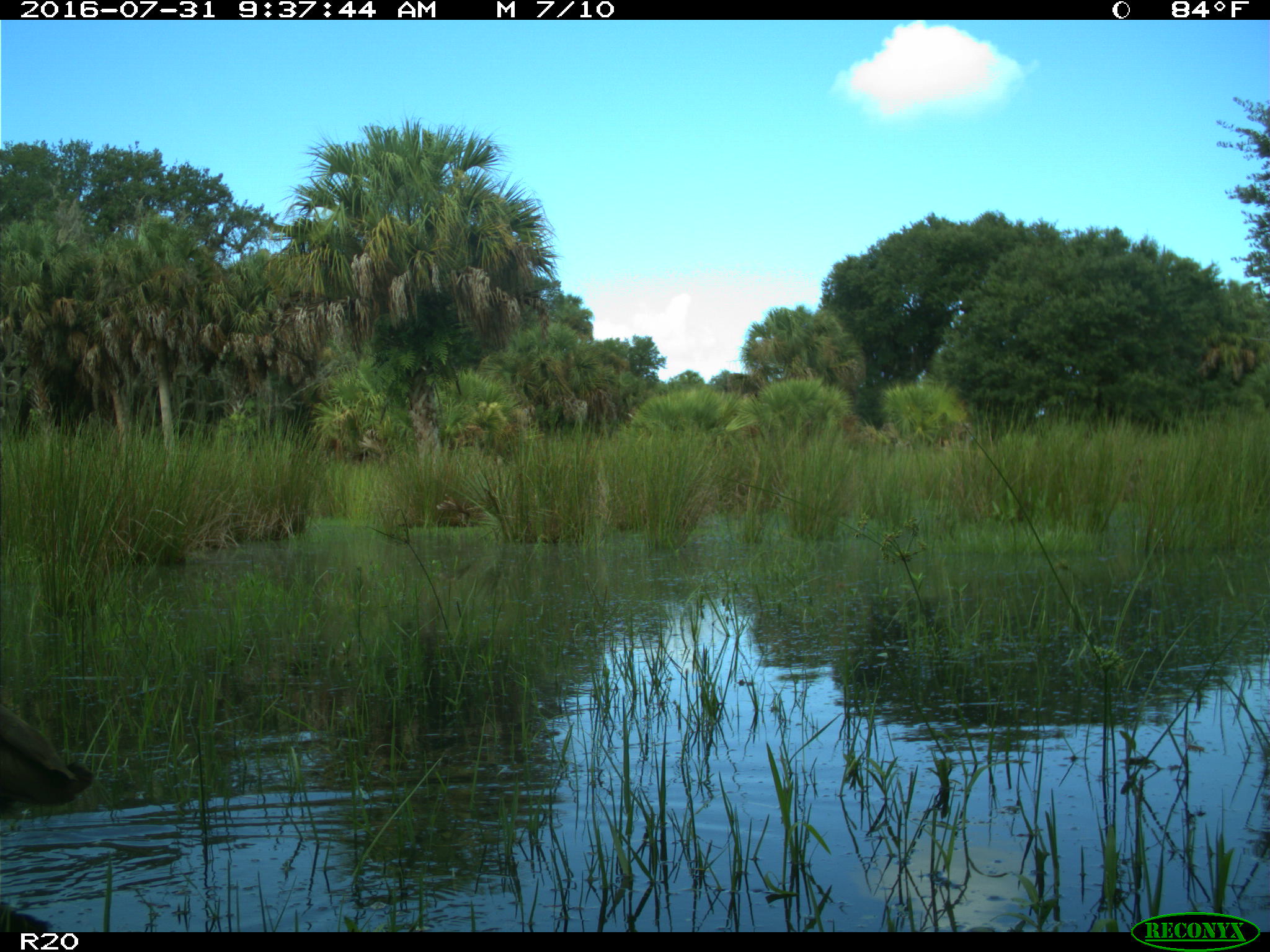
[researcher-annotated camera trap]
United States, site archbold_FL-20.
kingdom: Animalia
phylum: Chordata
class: Aves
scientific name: Aves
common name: birds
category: unidentified bird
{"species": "unidentified bird (birds) (Aves)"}